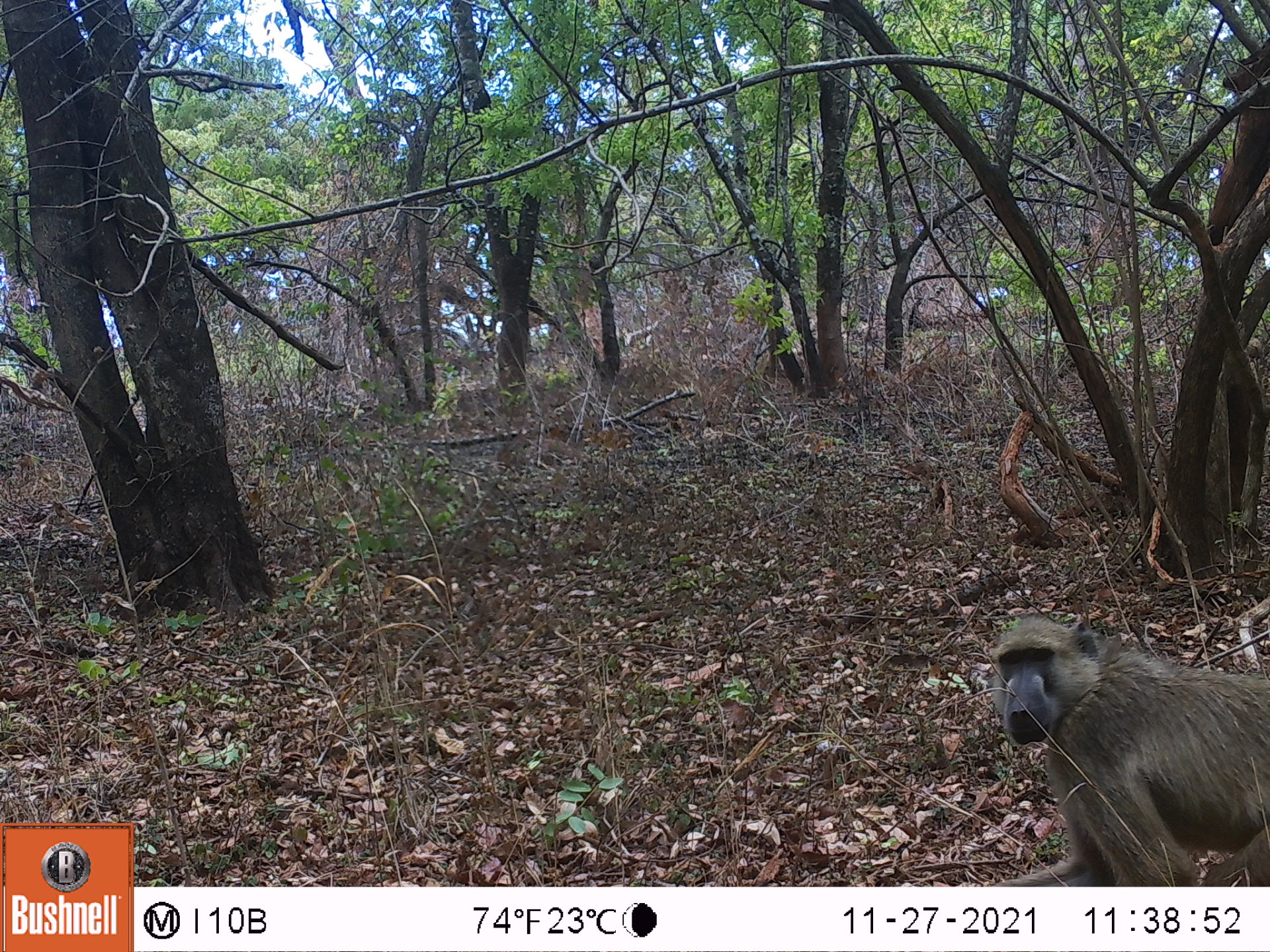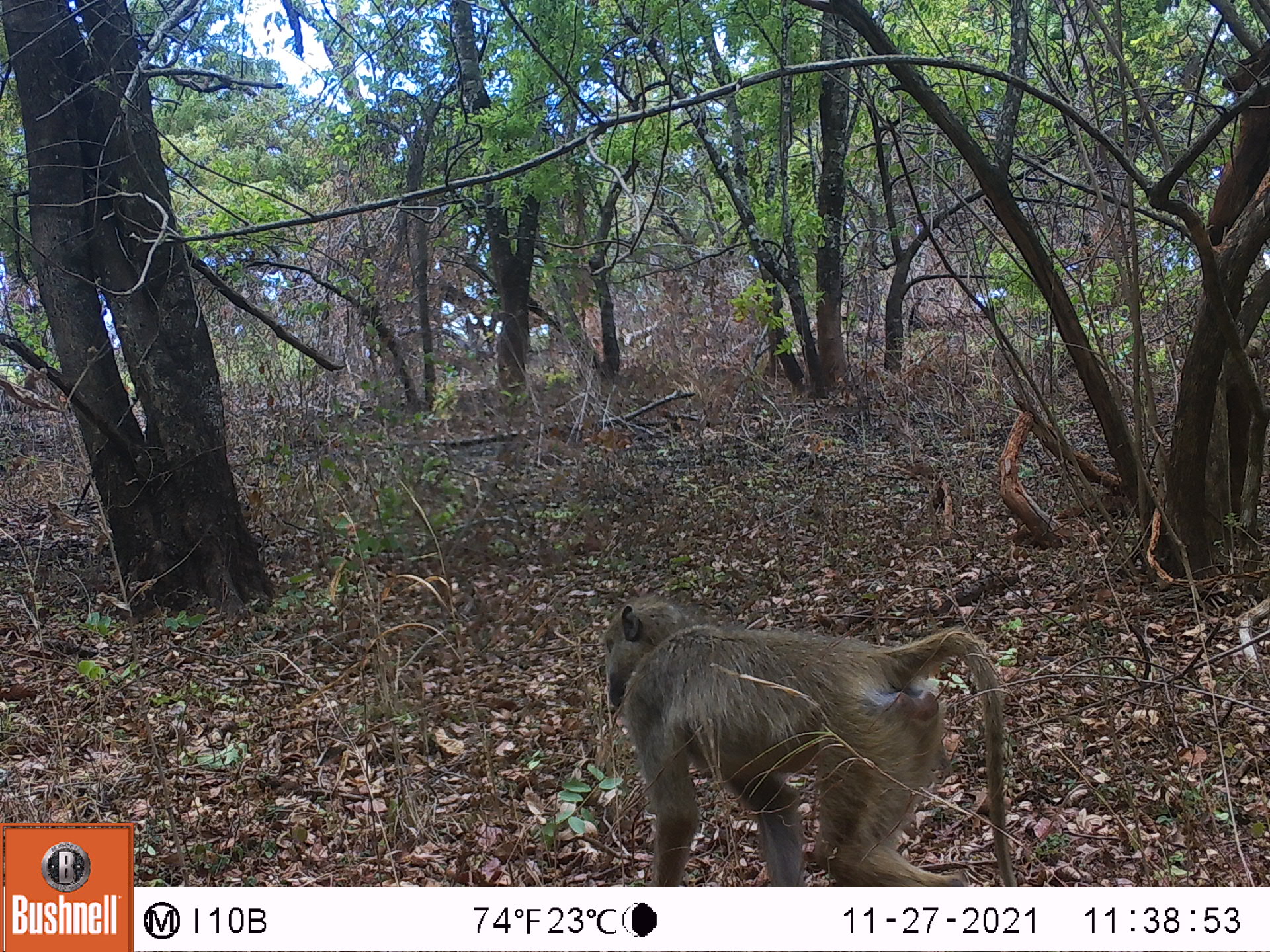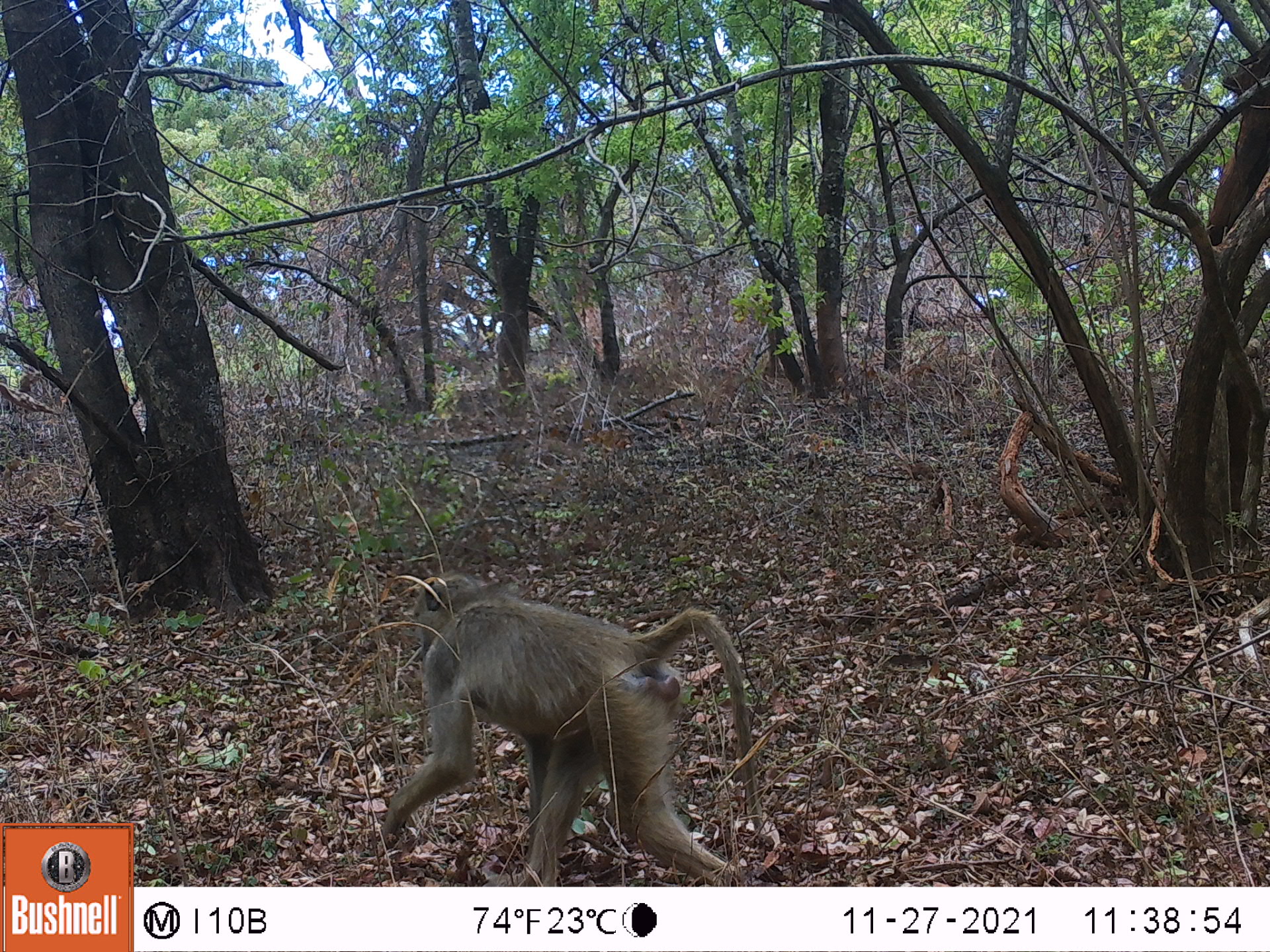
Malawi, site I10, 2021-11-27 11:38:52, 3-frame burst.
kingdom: Animalia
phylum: Chordata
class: Mammalia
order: Primates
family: Cercopithecidae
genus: Papio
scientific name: Papio cynocephalus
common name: yellow baboon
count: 1